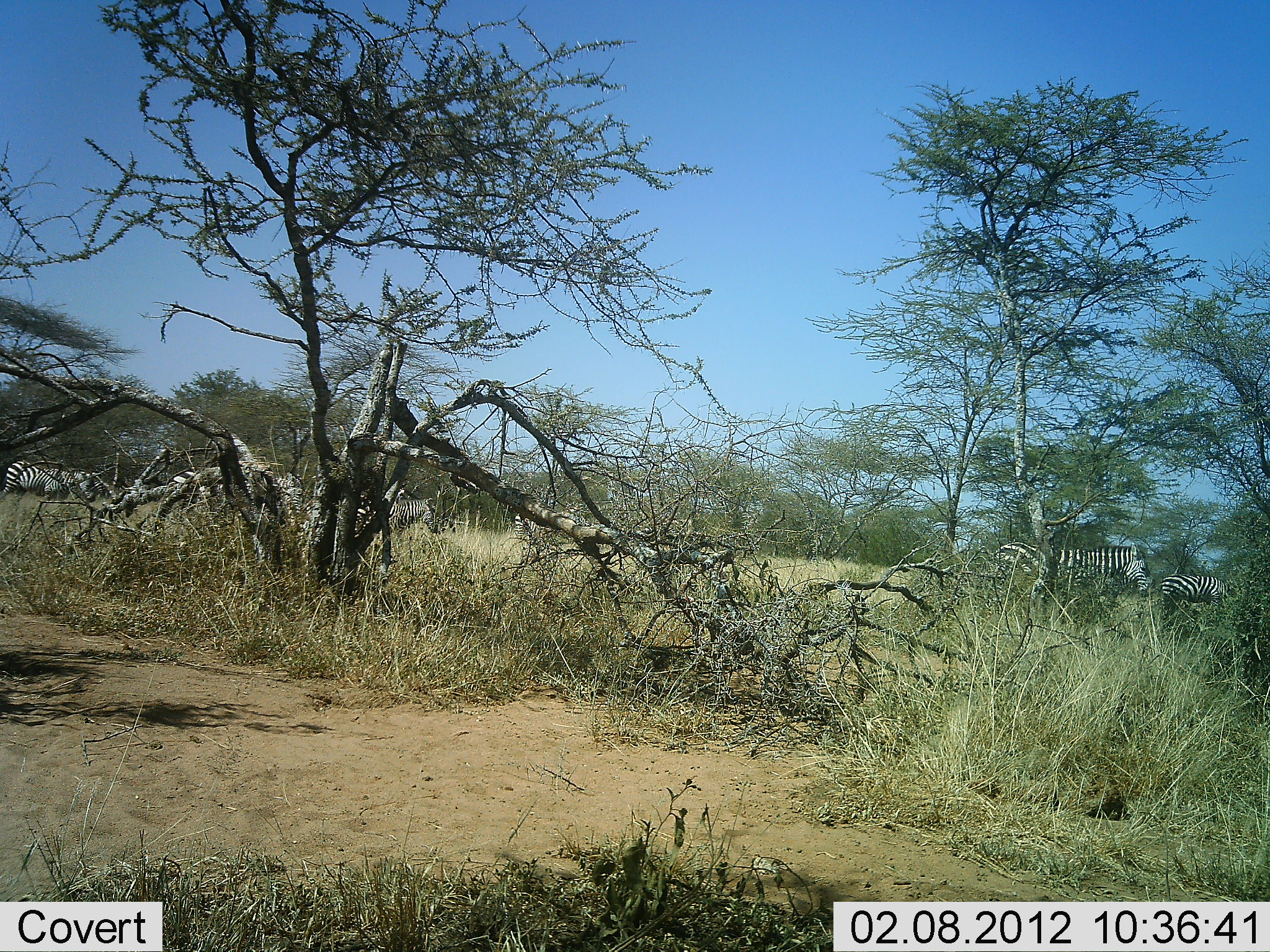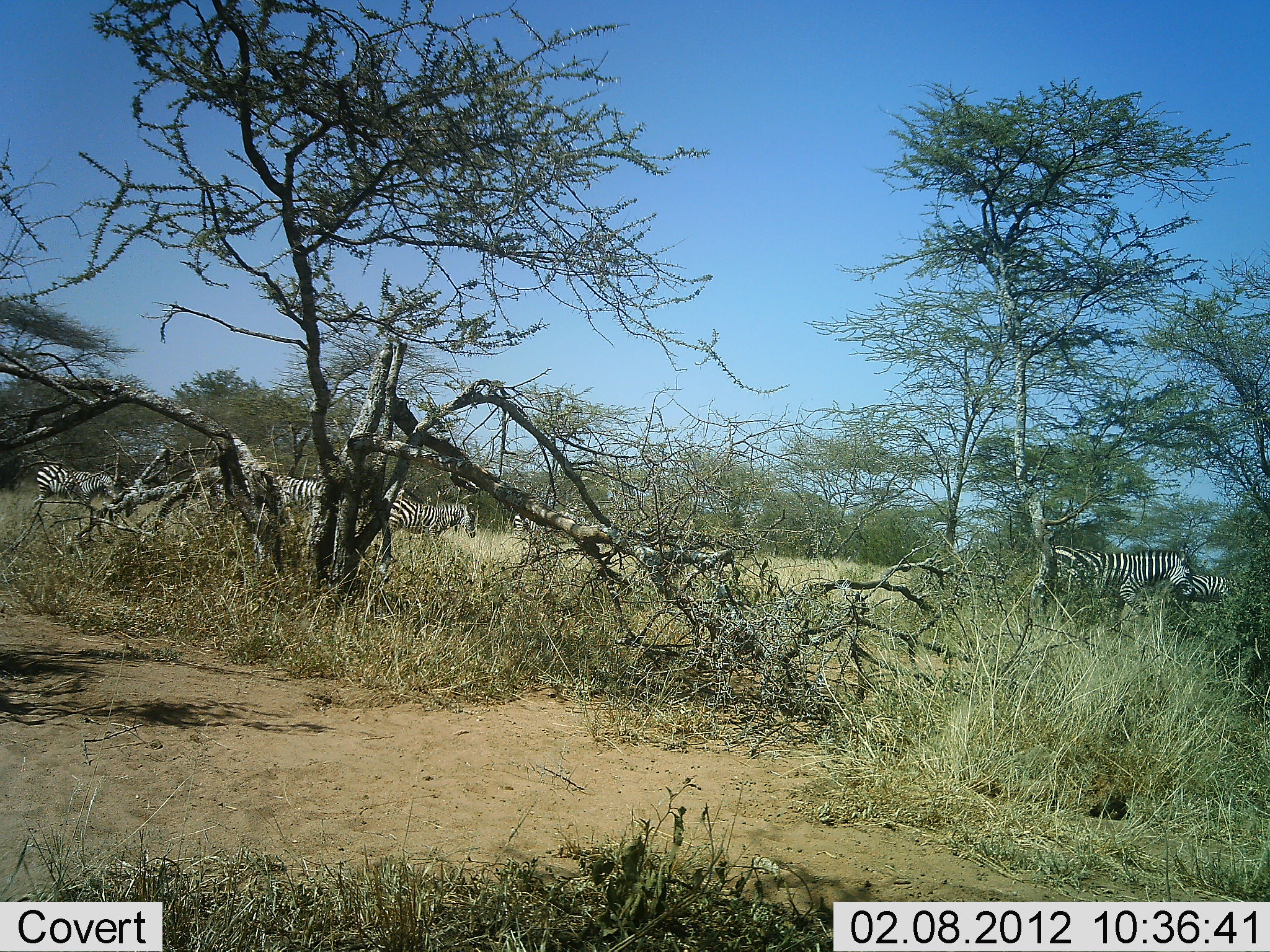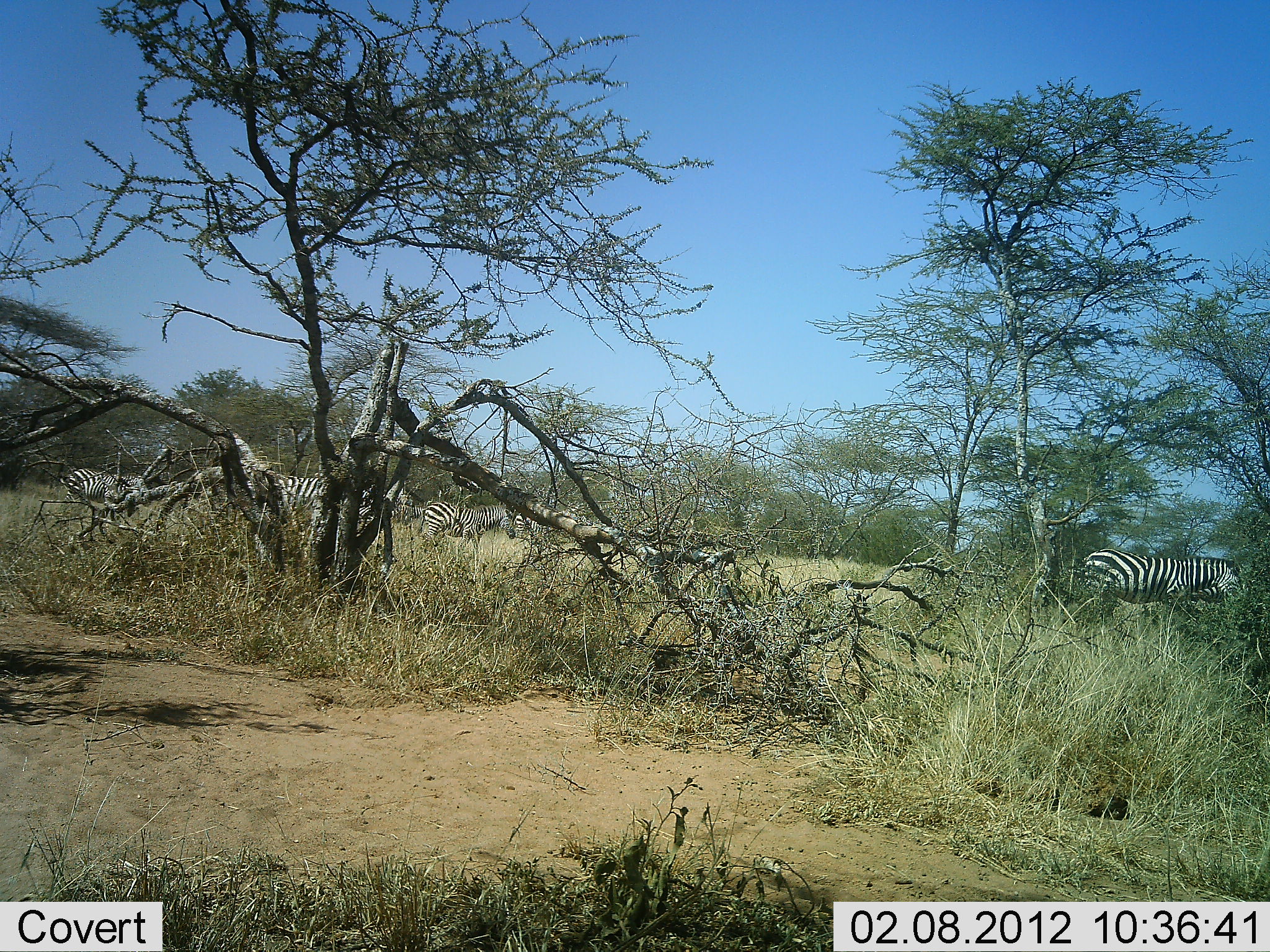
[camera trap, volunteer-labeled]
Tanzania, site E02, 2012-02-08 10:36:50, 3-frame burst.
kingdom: Animalia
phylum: Chordata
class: Mammalia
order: Perissodactyla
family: Equidae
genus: Equus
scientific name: Equus quagga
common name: plains zebra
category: zebra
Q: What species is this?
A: Zebra (plains zebra) (Equus quagga).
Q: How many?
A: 5.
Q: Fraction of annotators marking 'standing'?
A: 7%.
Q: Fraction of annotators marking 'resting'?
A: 0%.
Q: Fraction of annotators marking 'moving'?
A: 100%.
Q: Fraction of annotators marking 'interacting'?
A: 7%.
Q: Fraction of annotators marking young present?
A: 0%.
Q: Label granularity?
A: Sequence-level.